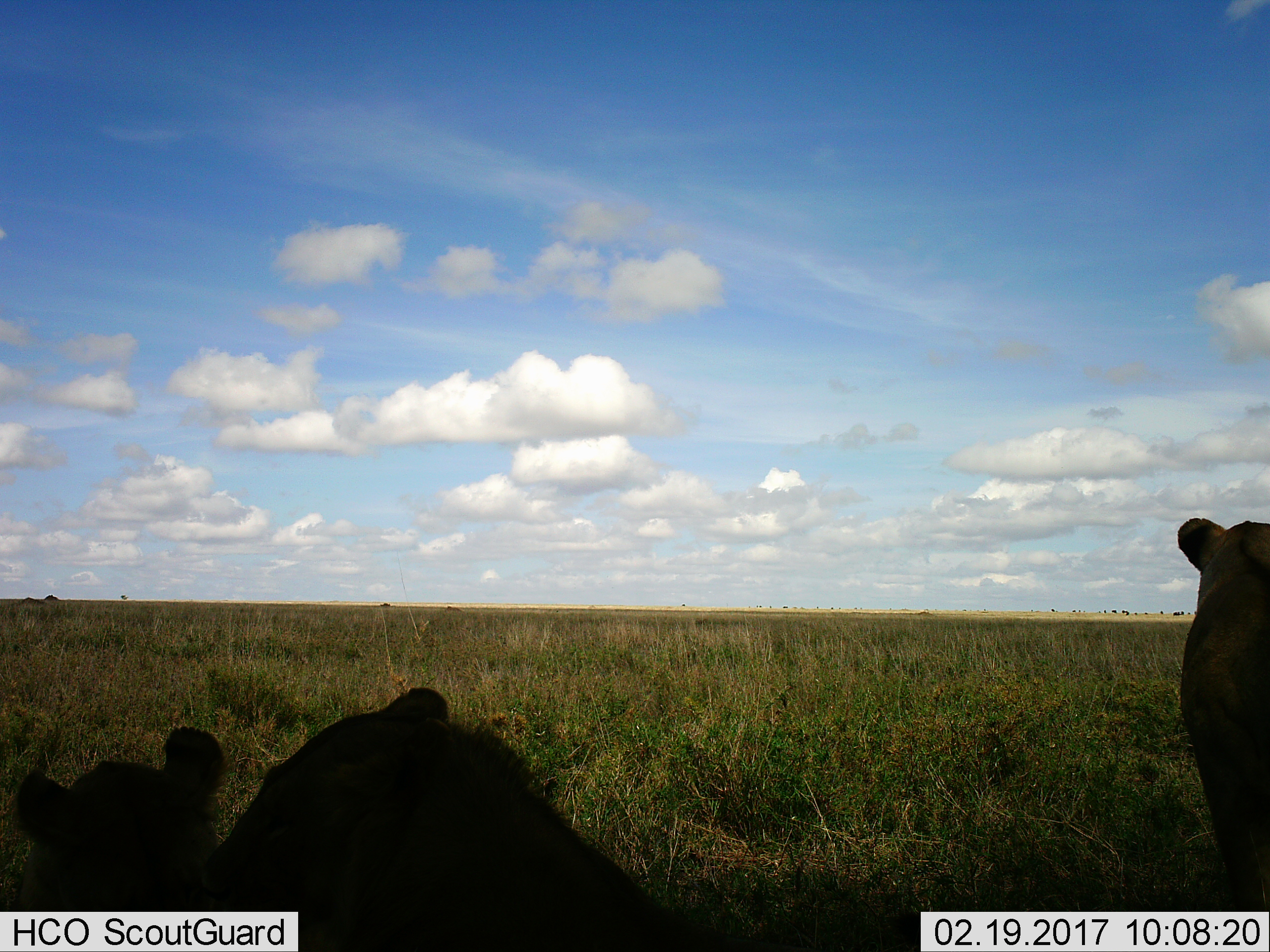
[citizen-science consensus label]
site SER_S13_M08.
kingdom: Animalia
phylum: Chordata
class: Mammalia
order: Carnivora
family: Felidae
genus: Panthera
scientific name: Panthera leo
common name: lion female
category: lionfemale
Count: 3.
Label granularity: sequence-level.